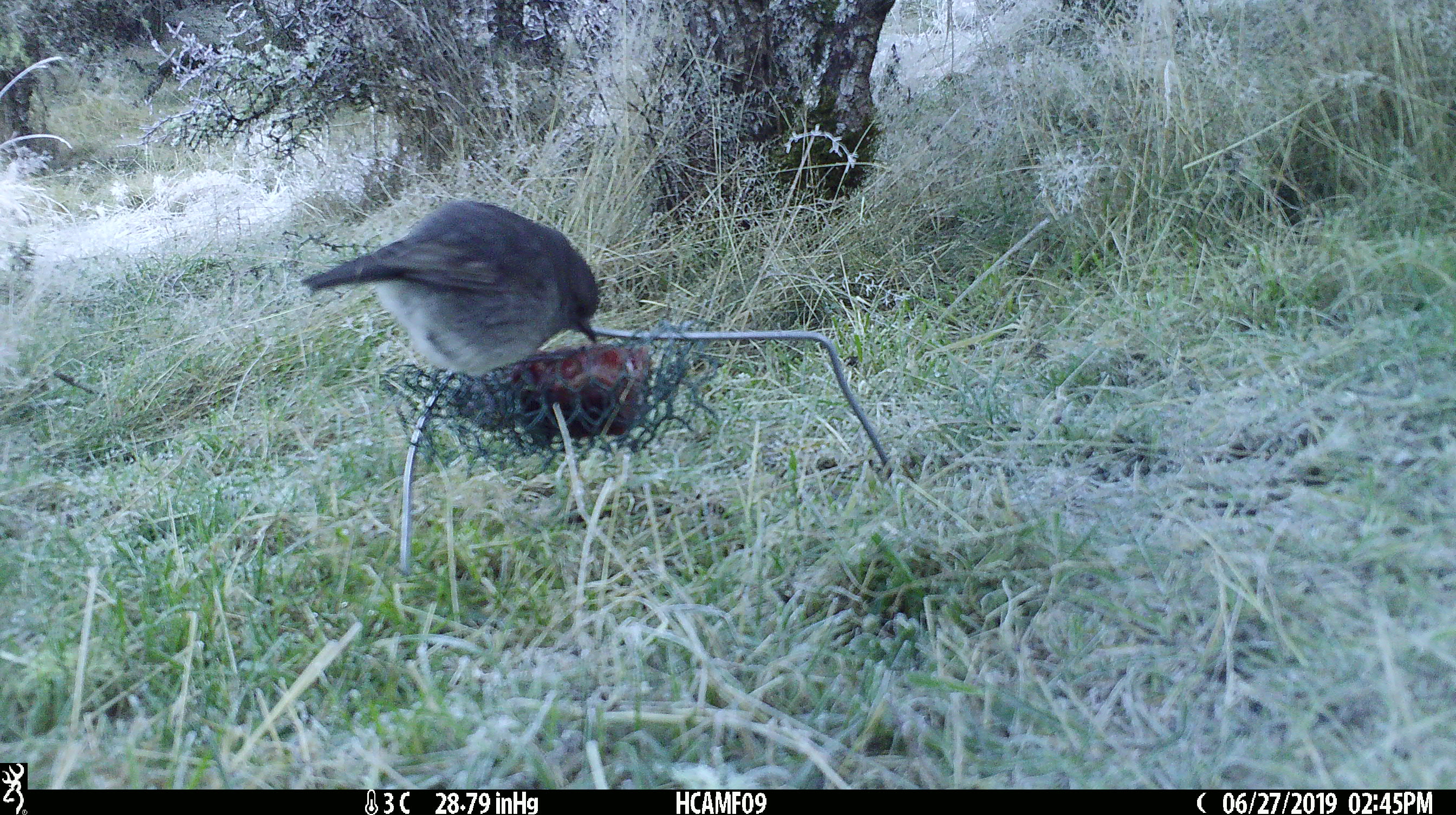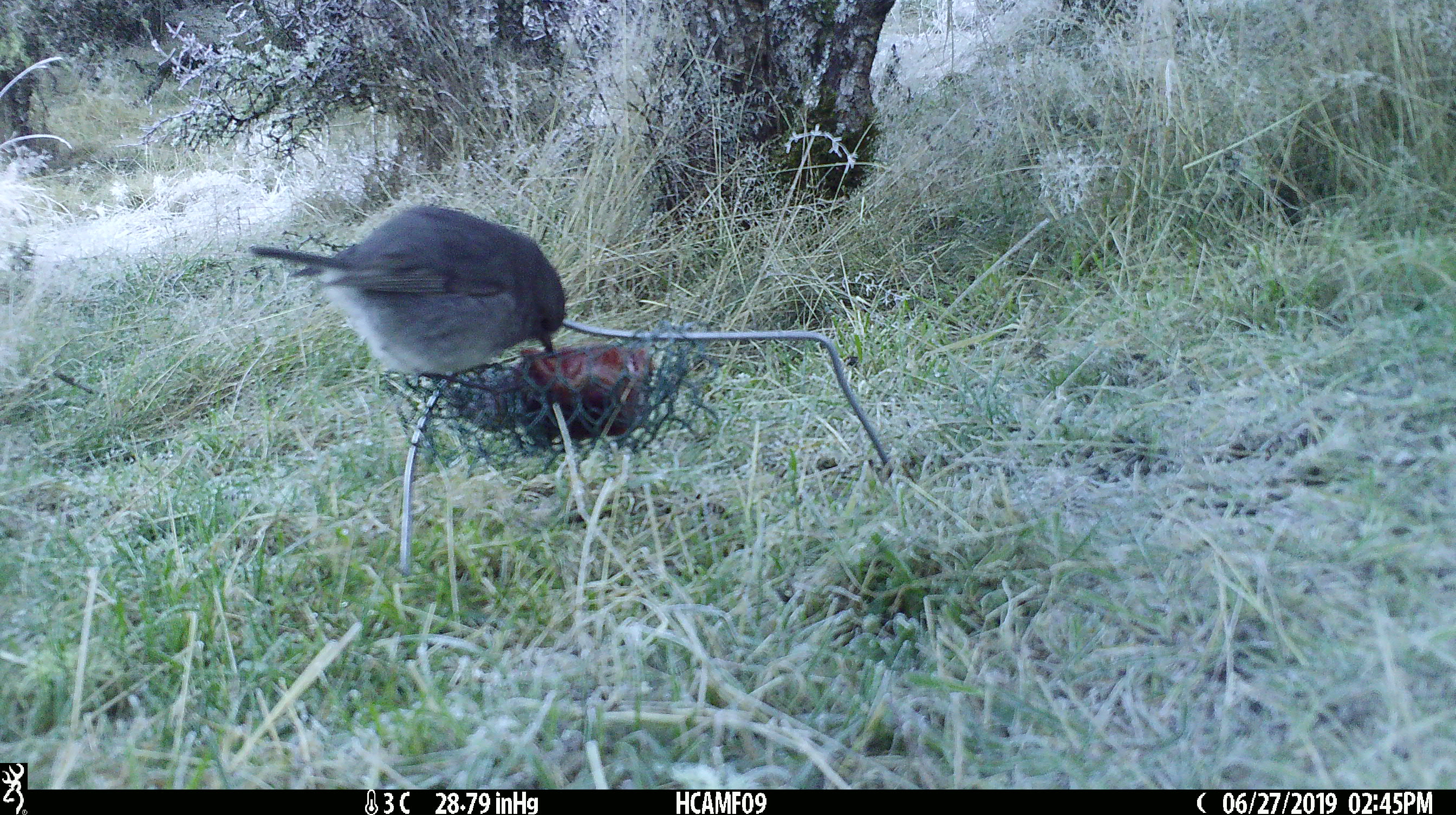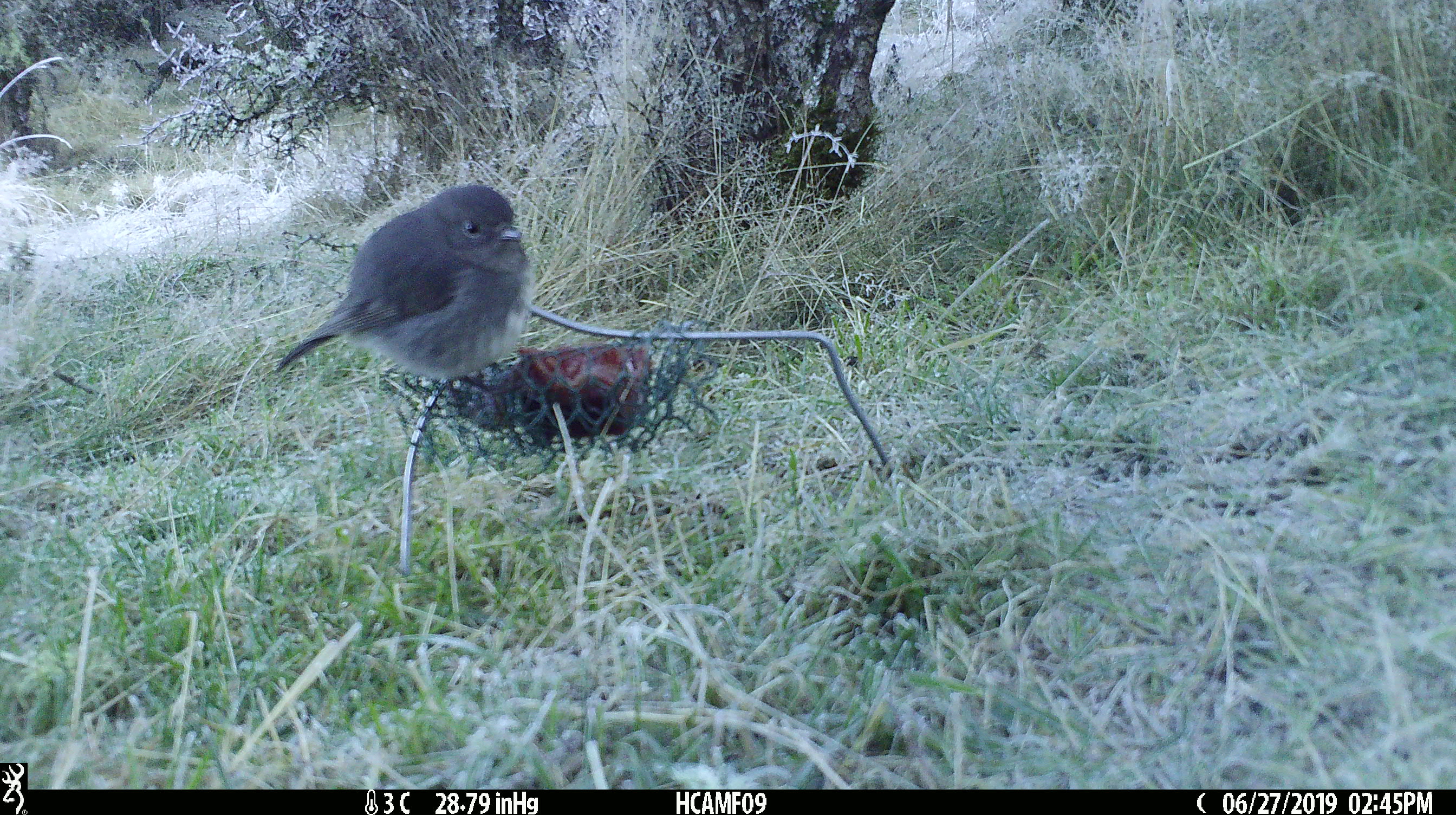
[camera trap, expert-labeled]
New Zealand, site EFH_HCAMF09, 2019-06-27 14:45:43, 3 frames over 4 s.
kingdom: Animalia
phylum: Chordata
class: Aves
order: Passeriformes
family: Petroicidae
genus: Petroica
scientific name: Petroica australis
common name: new zealand robin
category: robin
Robin (new zealand robin) (Petroica australis).